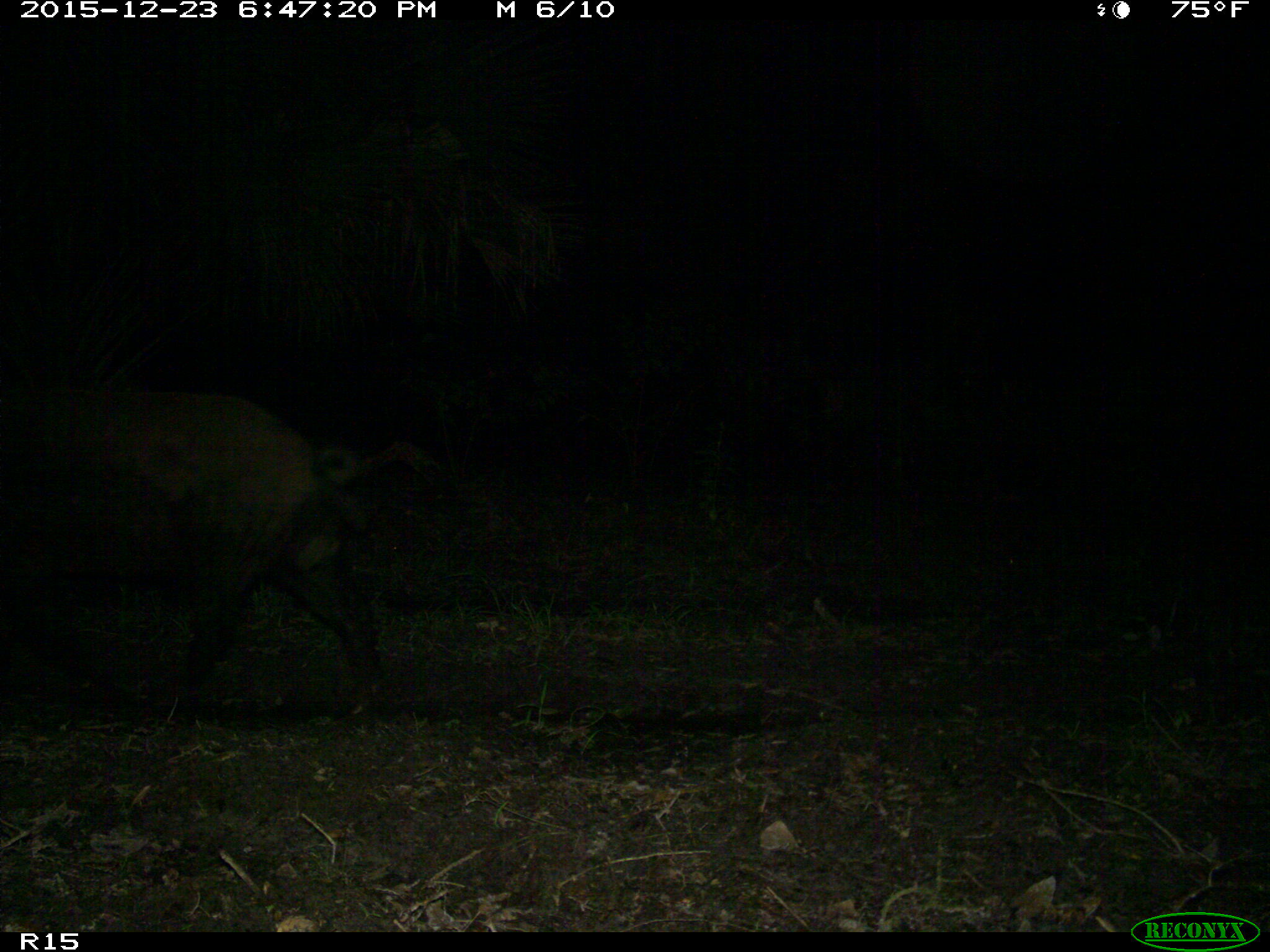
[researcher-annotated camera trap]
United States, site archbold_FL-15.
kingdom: Animalia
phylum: Chordata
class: Mammalia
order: Artiodactyla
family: Suidae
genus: Sus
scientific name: Sus scrofa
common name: wild boar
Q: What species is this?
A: Sus scrofa (wild boar).